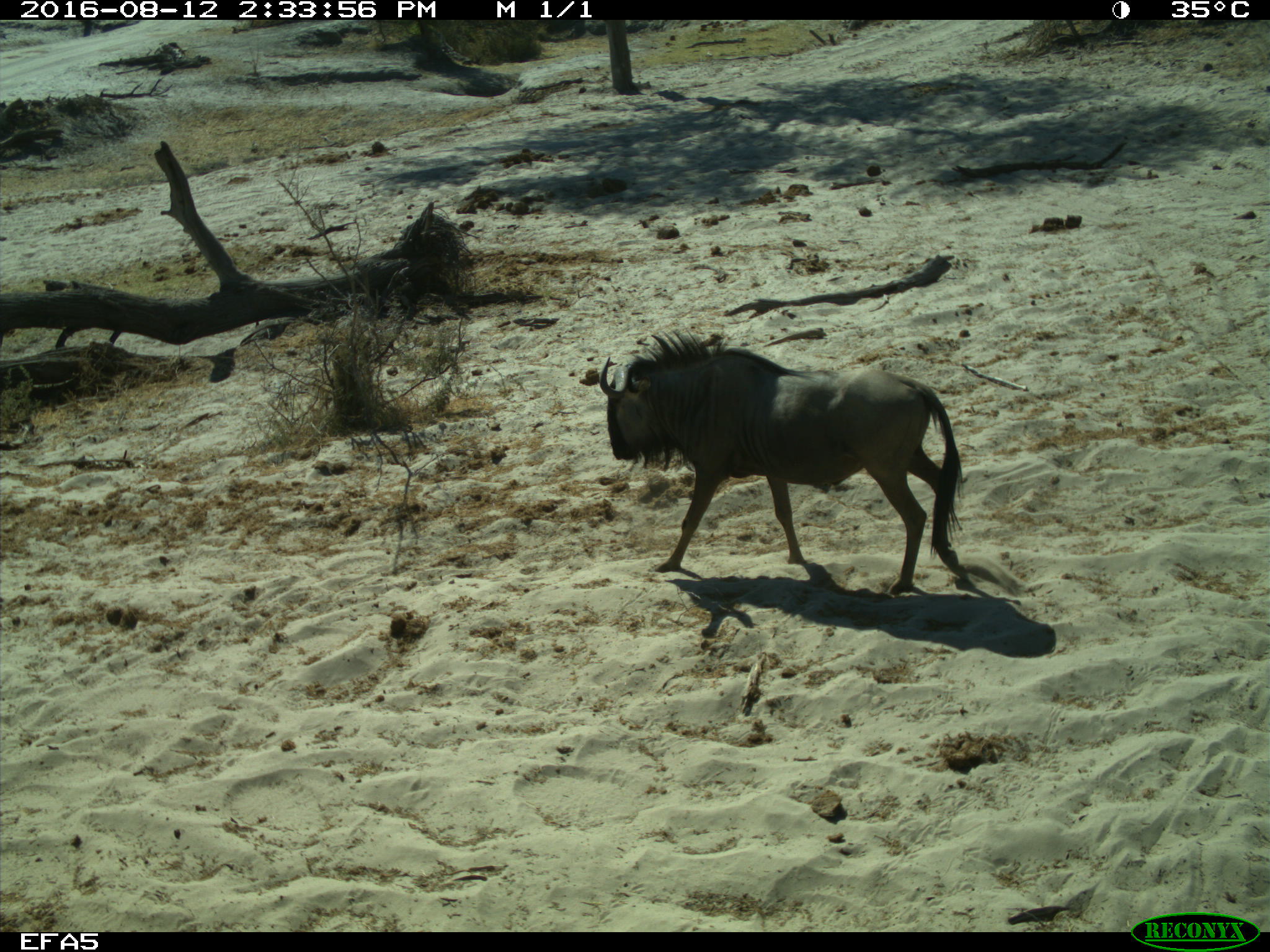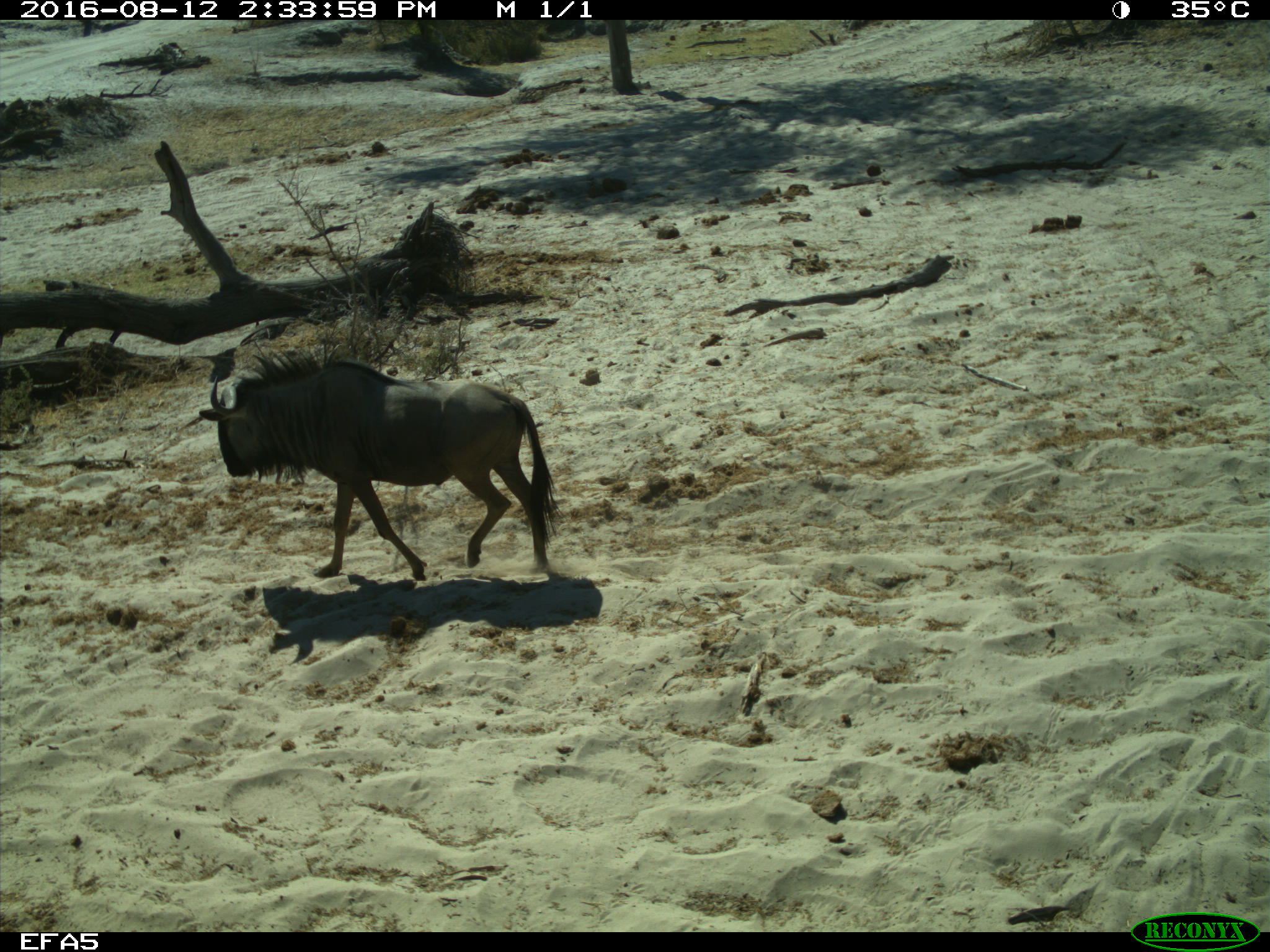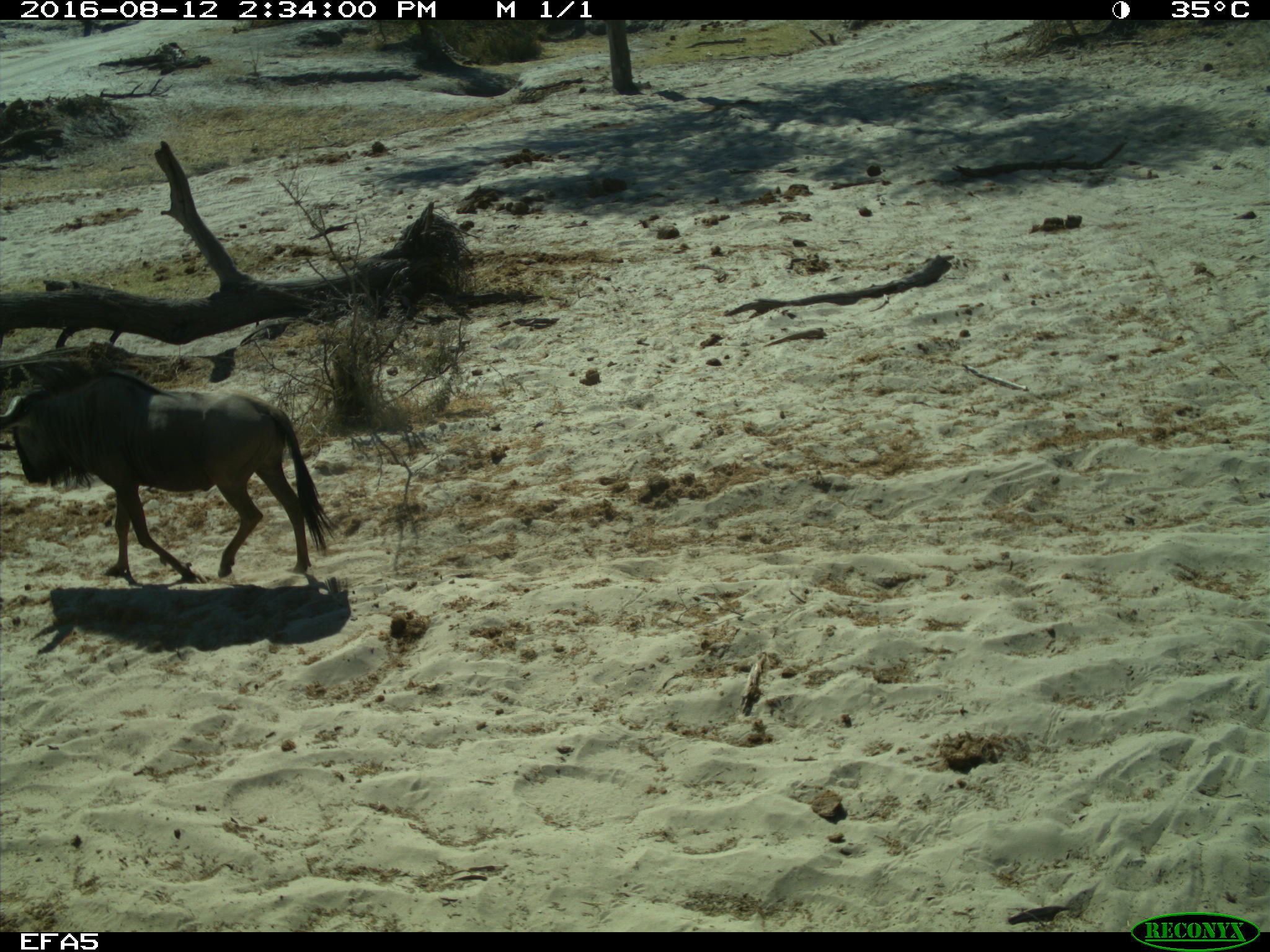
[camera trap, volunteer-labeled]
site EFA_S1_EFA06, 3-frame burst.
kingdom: Animalia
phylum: Chordata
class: Mammalia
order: Artiodactyla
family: Bovidae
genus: Connochaetes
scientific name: Connochaetes taurinus taurinus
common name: blue wildebeest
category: wildebeestblue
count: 1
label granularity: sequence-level